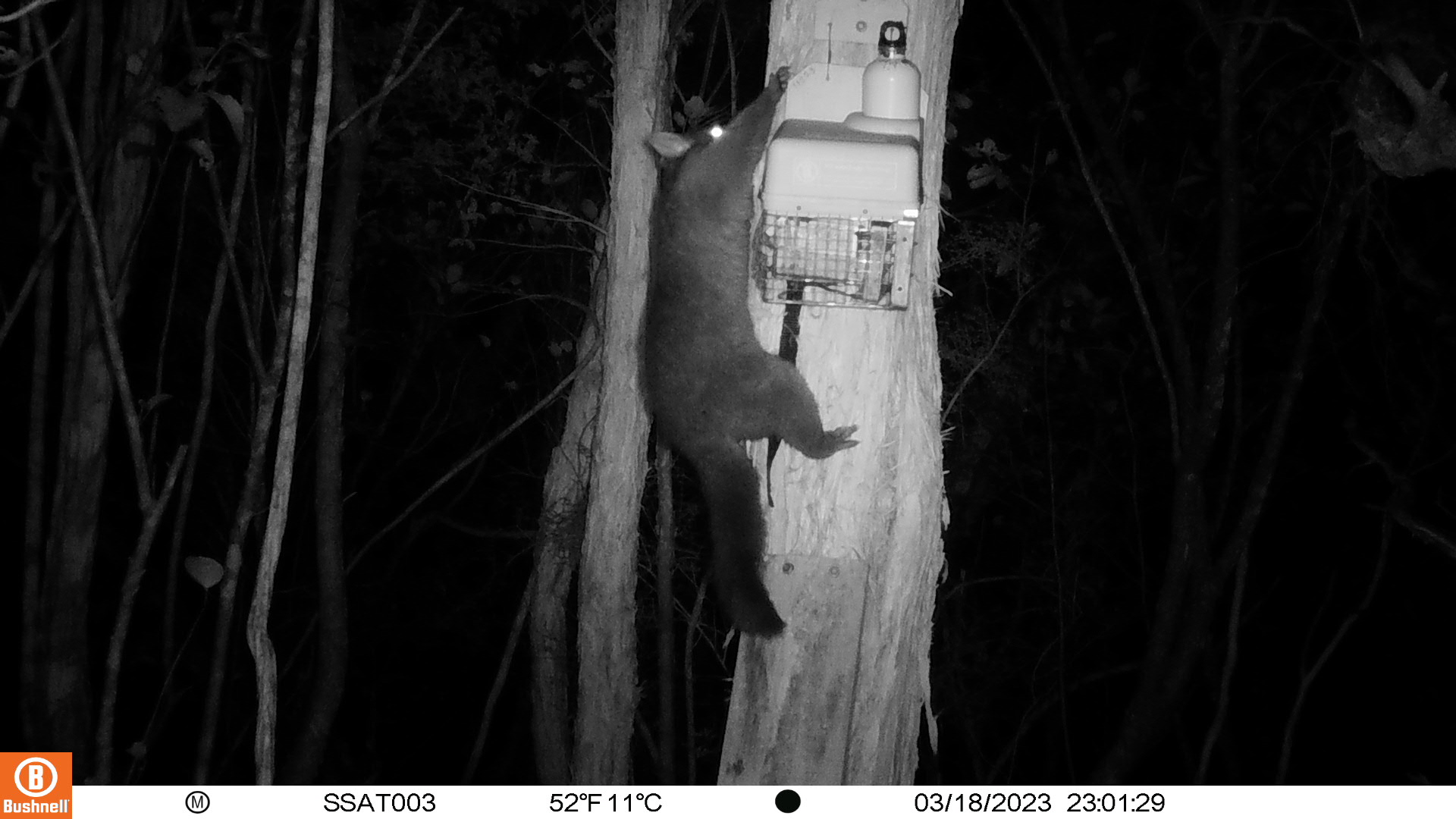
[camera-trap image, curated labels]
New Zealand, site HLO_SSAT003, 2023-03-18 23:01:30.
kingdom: Animalia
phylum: Chordata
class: Mammalia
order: Diprotodontia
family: Phalangeridae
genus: Trichosurus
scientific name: Trichosurus vulpecula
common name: common brushtail possum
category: possum